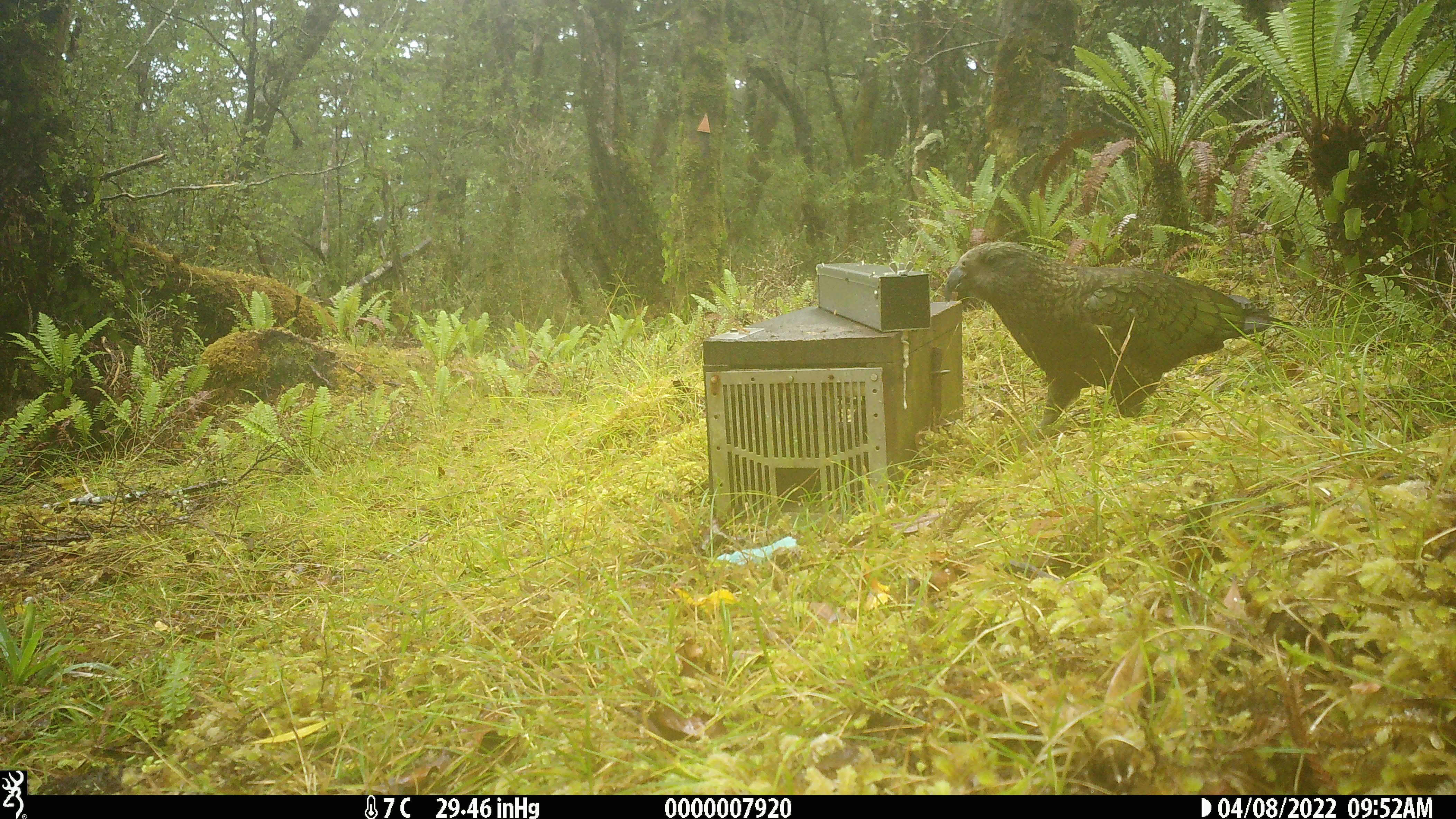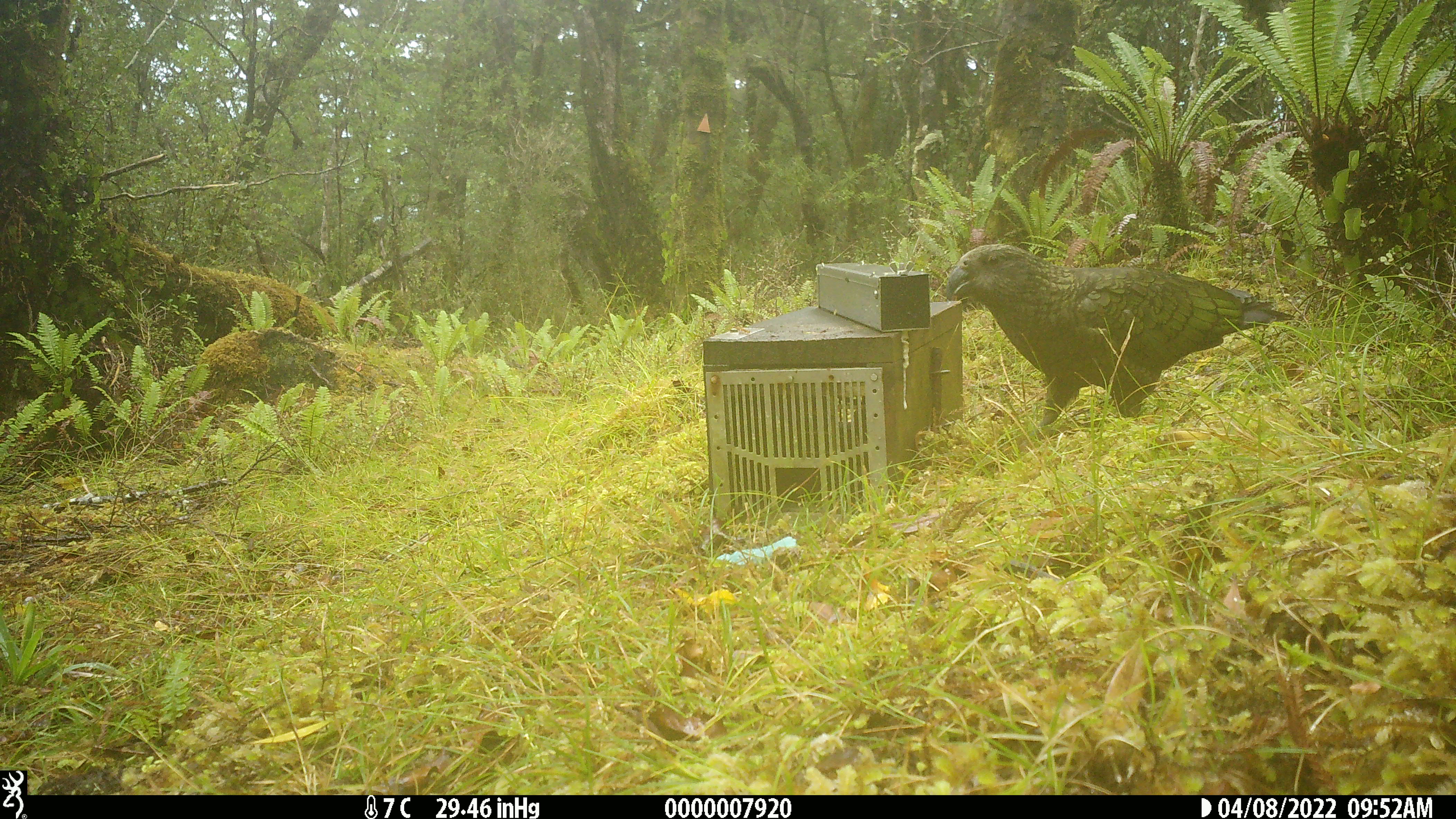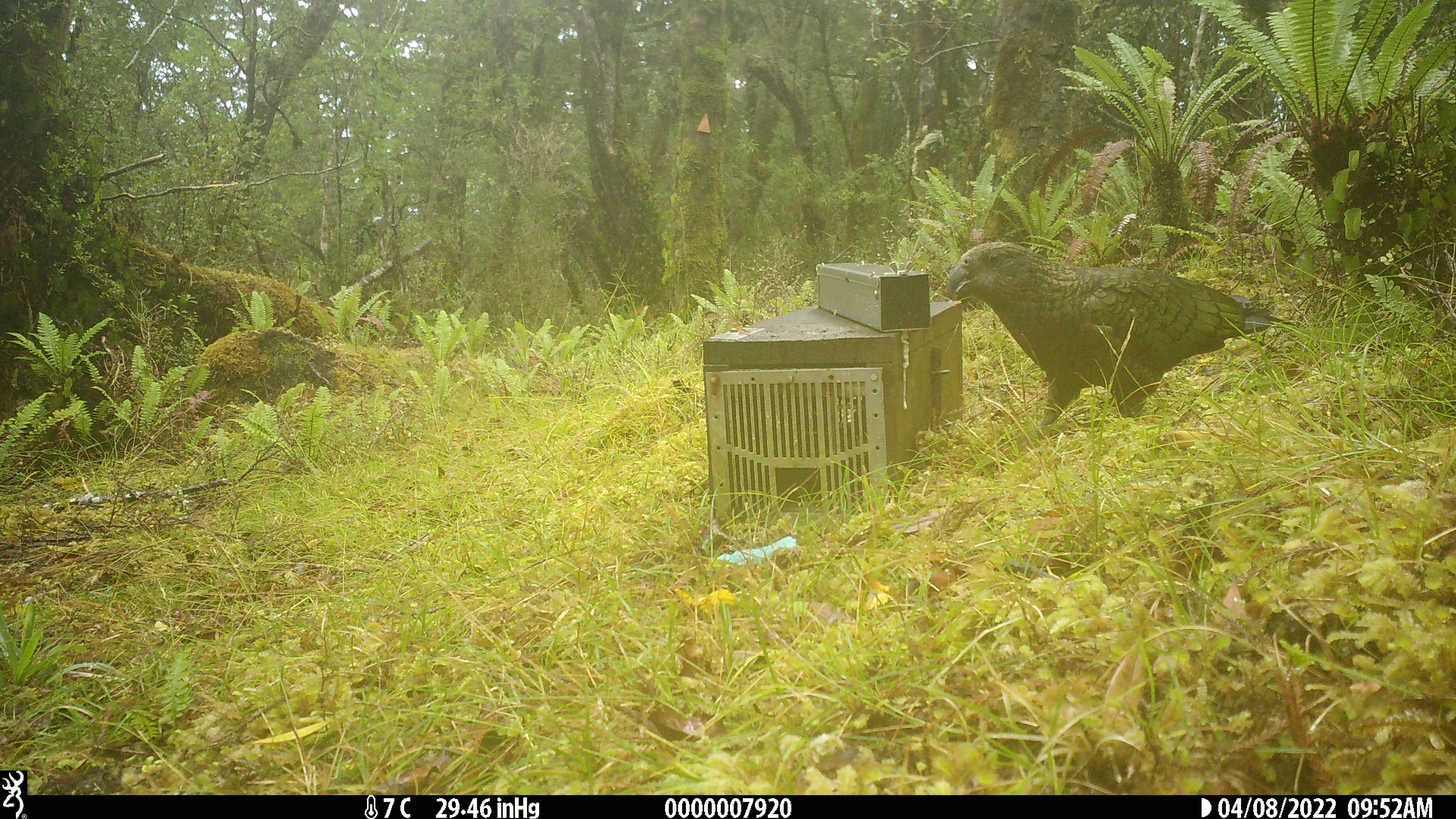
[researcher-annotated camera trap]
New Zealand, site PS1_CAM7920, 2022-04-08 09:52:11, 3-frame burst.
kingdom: Animalia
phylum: Chordata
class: Aves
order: Psittaciformes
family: Strigopidae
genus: Nestor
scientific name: Nestor notabilis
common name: kea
Kea (Nestor notabilis).